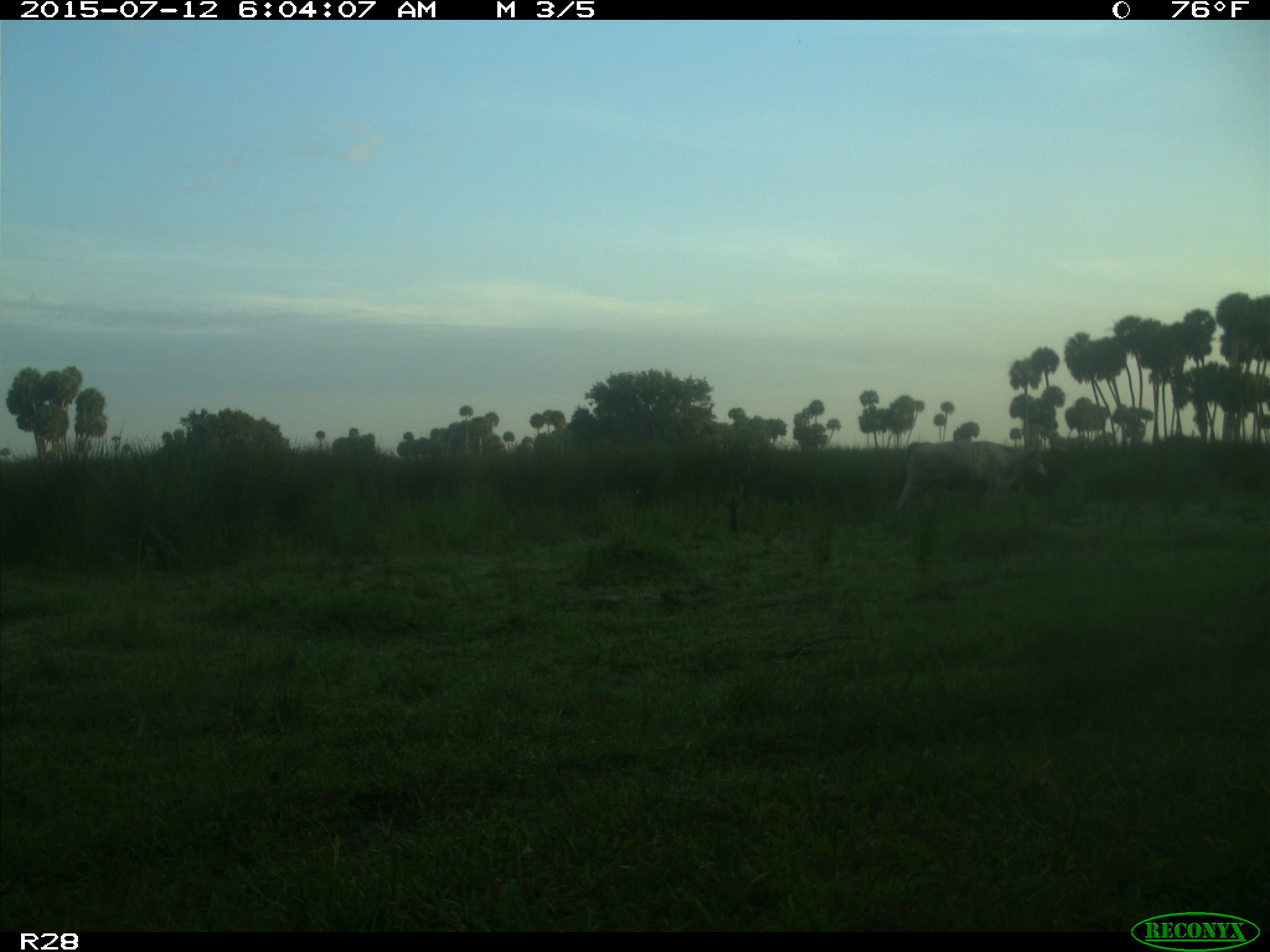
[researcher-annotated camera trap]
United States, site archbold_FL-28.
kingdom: Animalia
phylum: Chordata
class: Mammalia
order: Artiodactyla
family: Bovidae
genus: Bos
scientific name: Bos taurus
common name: domestic cow